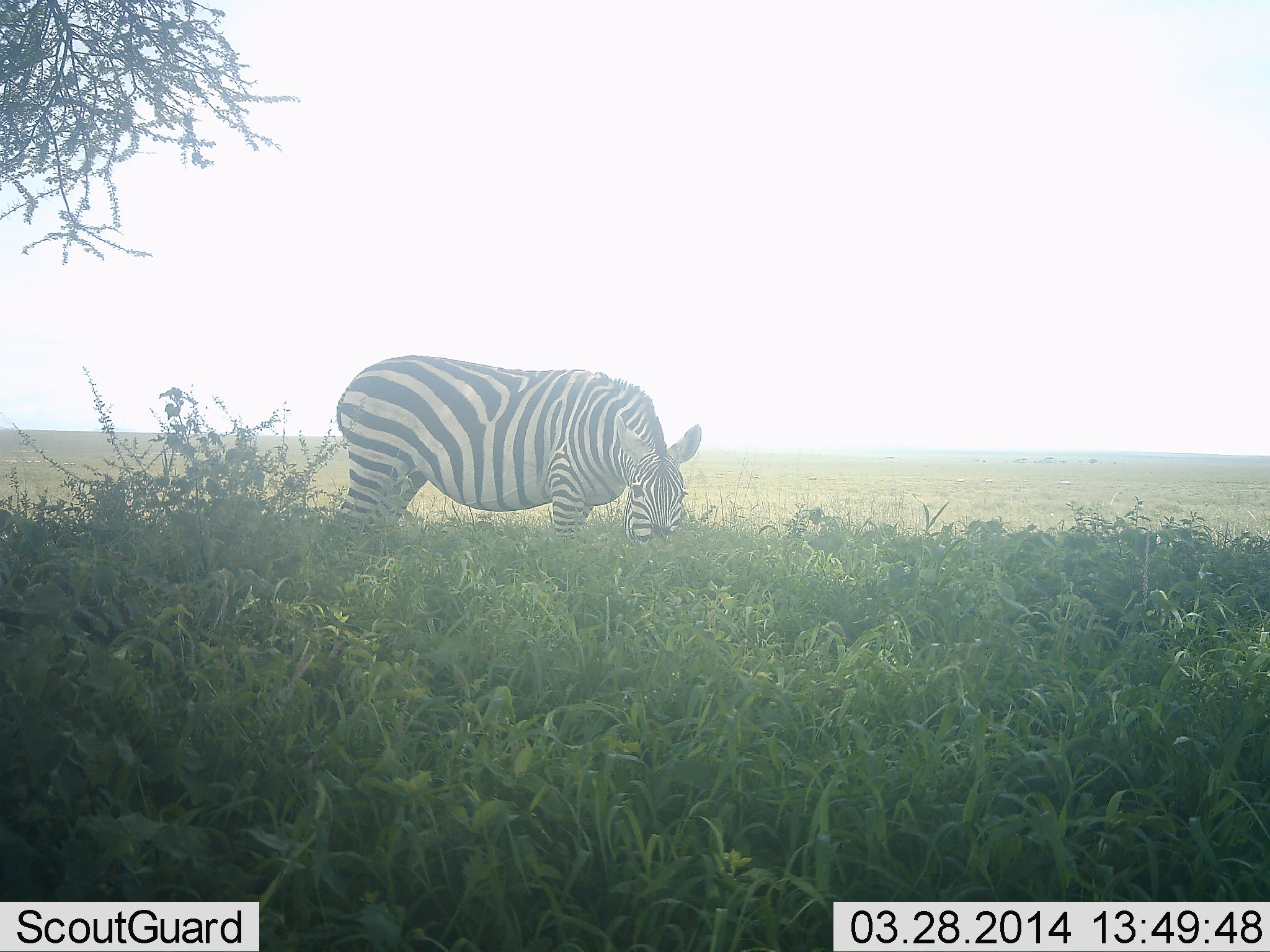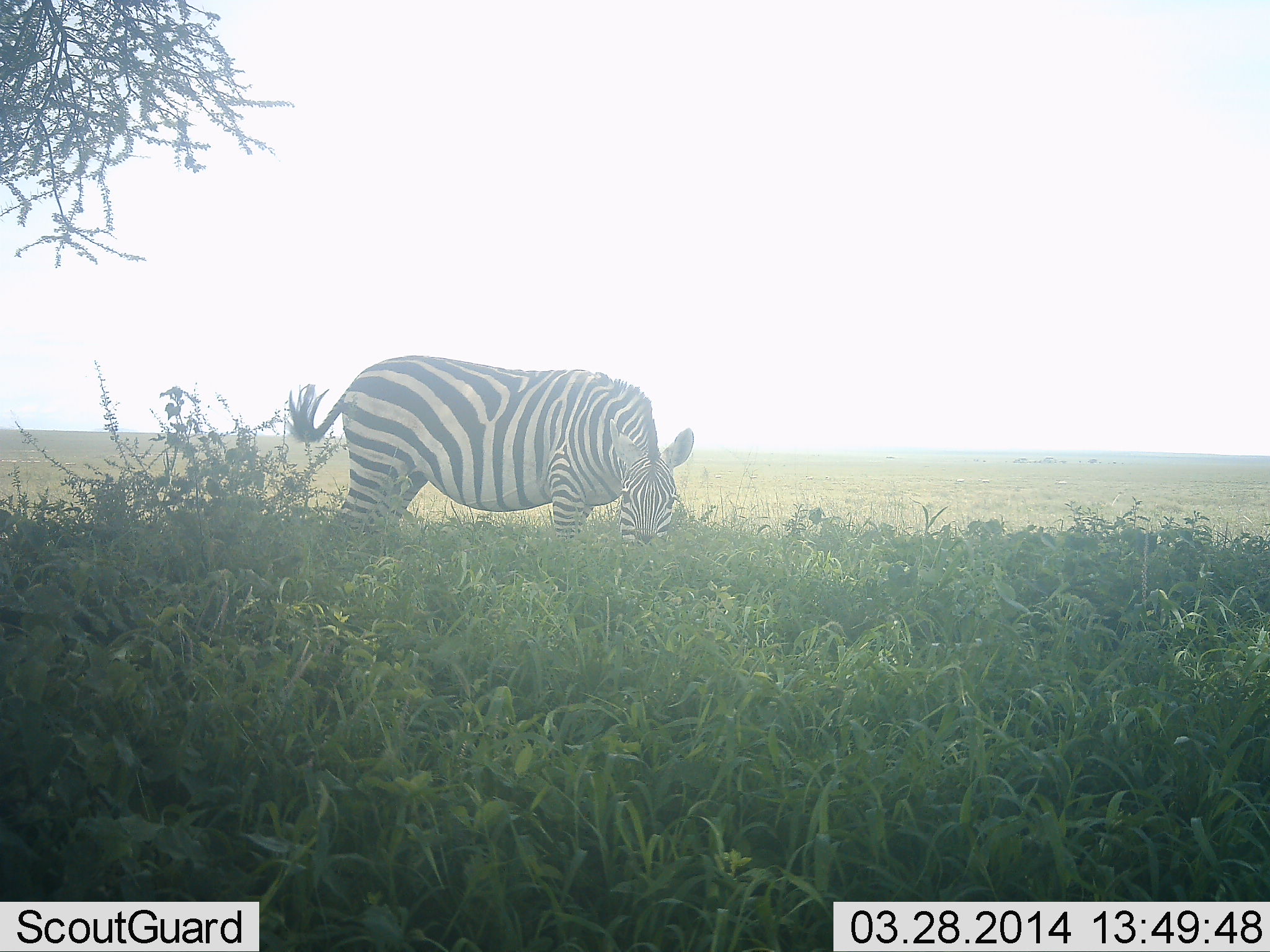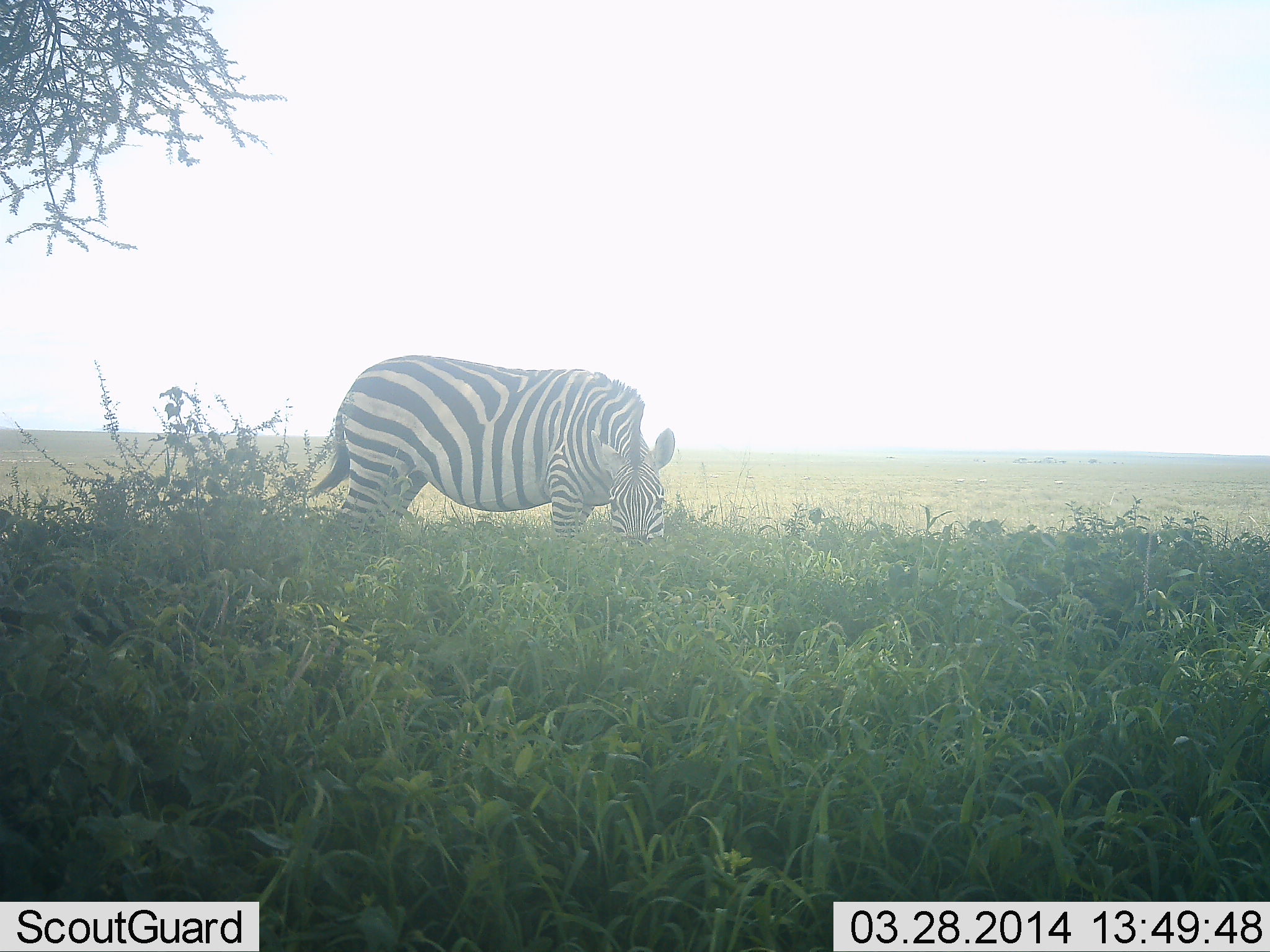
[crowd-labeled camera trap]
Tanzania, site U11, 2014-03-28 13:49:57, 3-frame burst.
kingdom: Animalia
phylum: Chordata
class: Mammalia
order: Perissodactyla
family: Equidae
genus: Equus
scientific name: Equus quagga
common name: plains zebra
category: zebra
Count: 1.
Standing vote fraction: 20%.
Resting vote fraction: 0%.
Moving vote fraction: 0%.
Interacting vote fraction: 0%.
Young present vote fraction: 0%.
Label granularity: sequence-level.